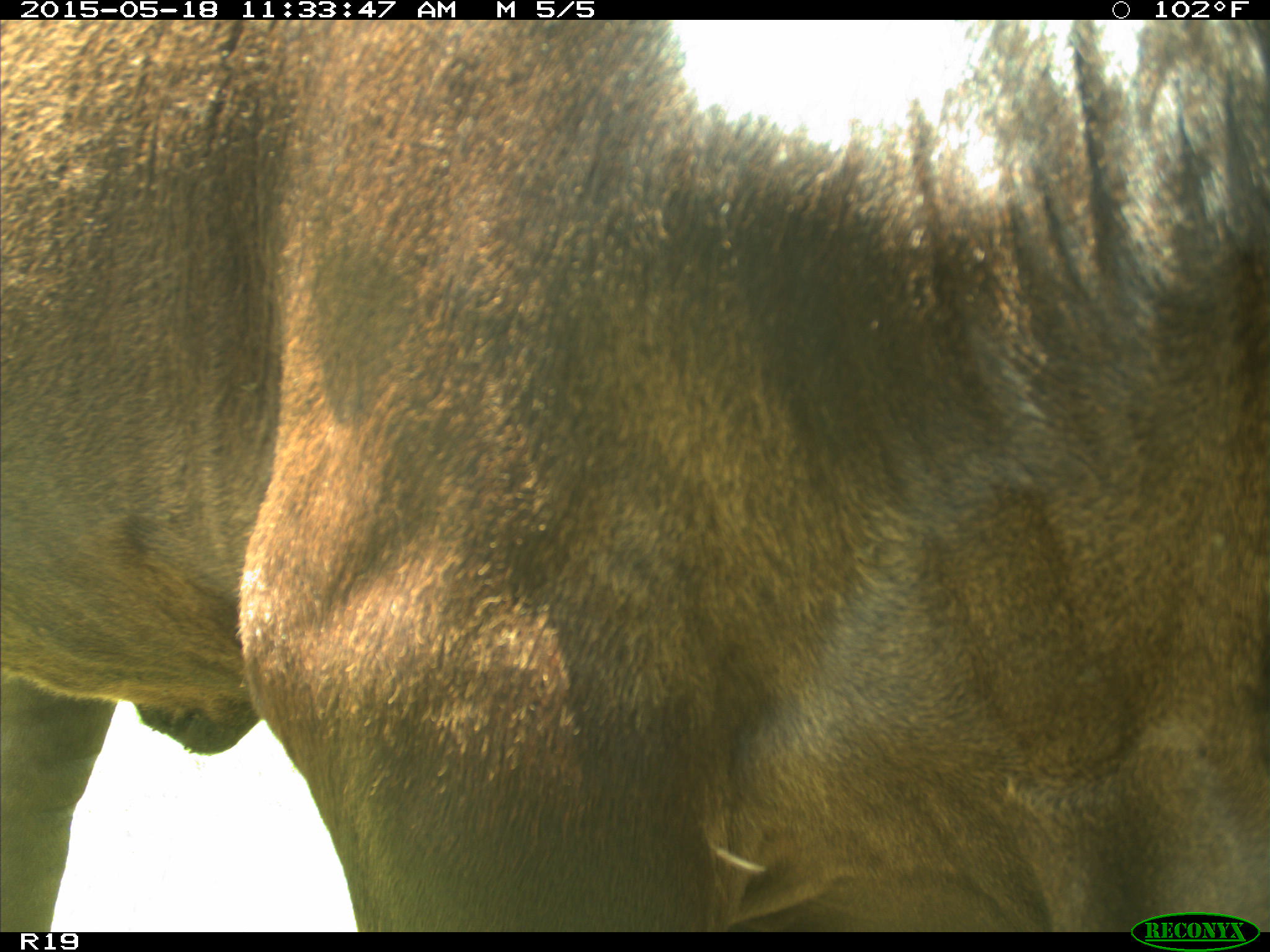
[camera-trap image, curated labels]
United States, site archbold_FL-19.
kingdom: Animalia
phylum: Chordata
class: Mammalia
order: Artiodactyla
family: Bovidae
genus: Bos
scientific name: Bos taurus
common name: domestic cow